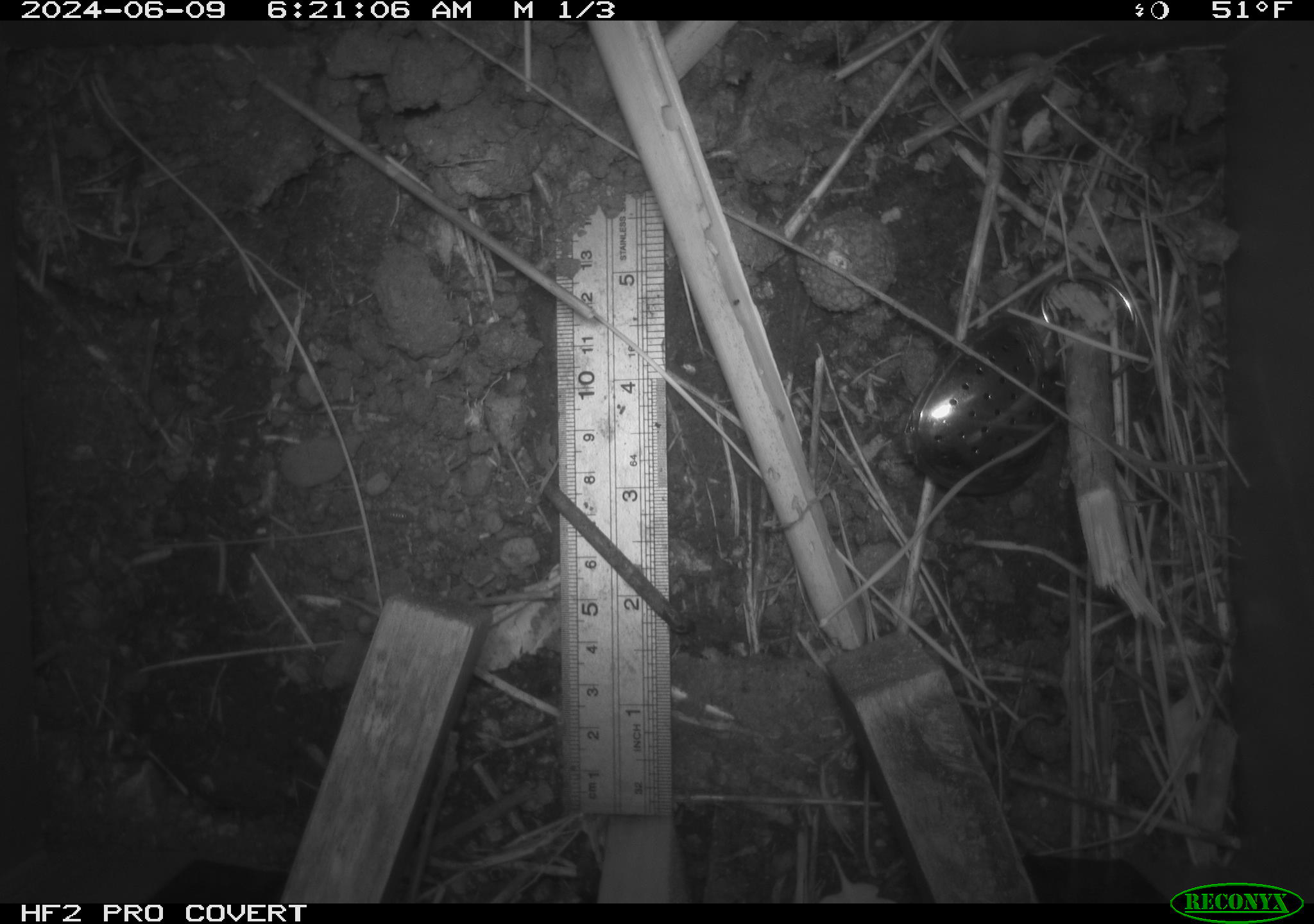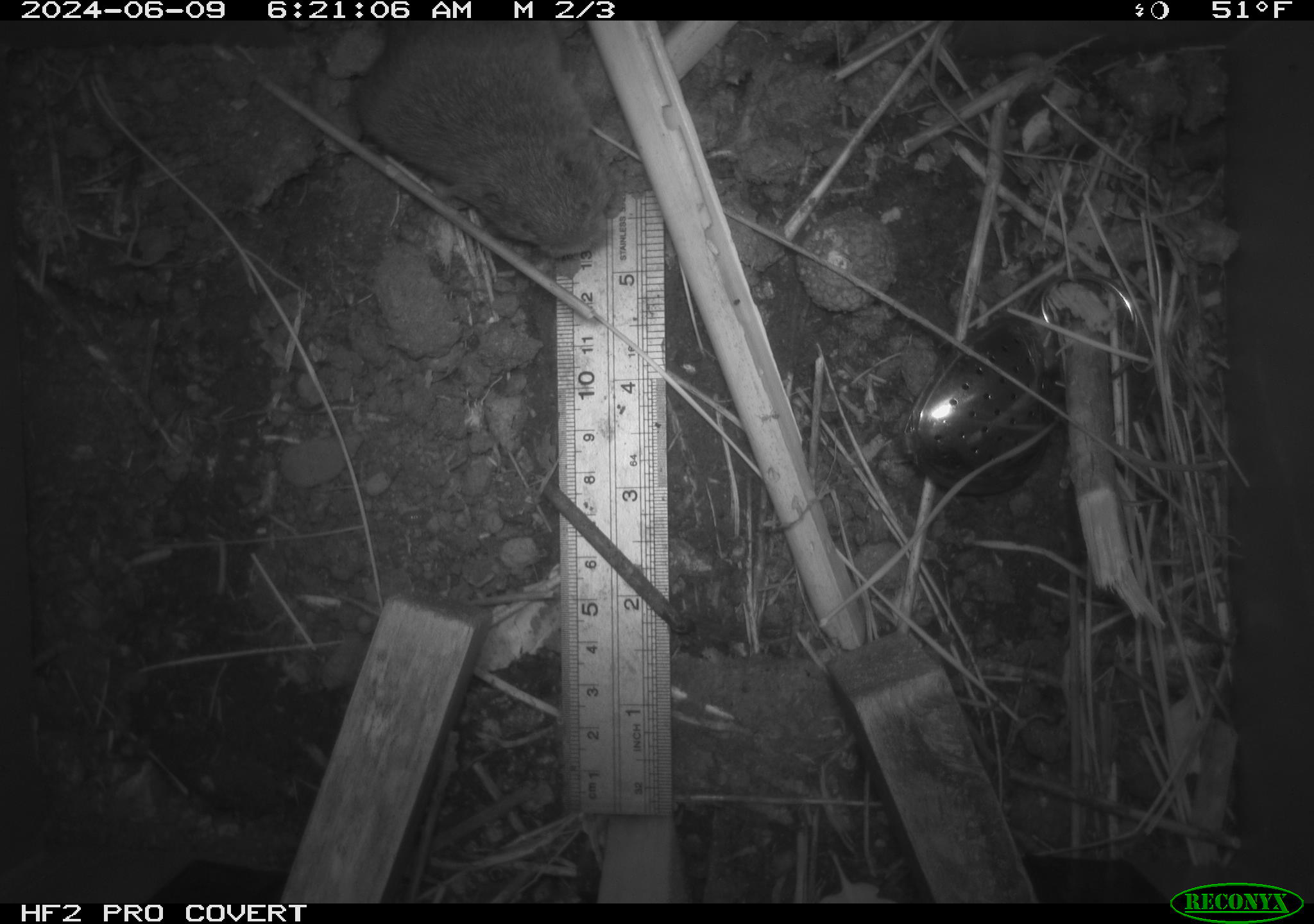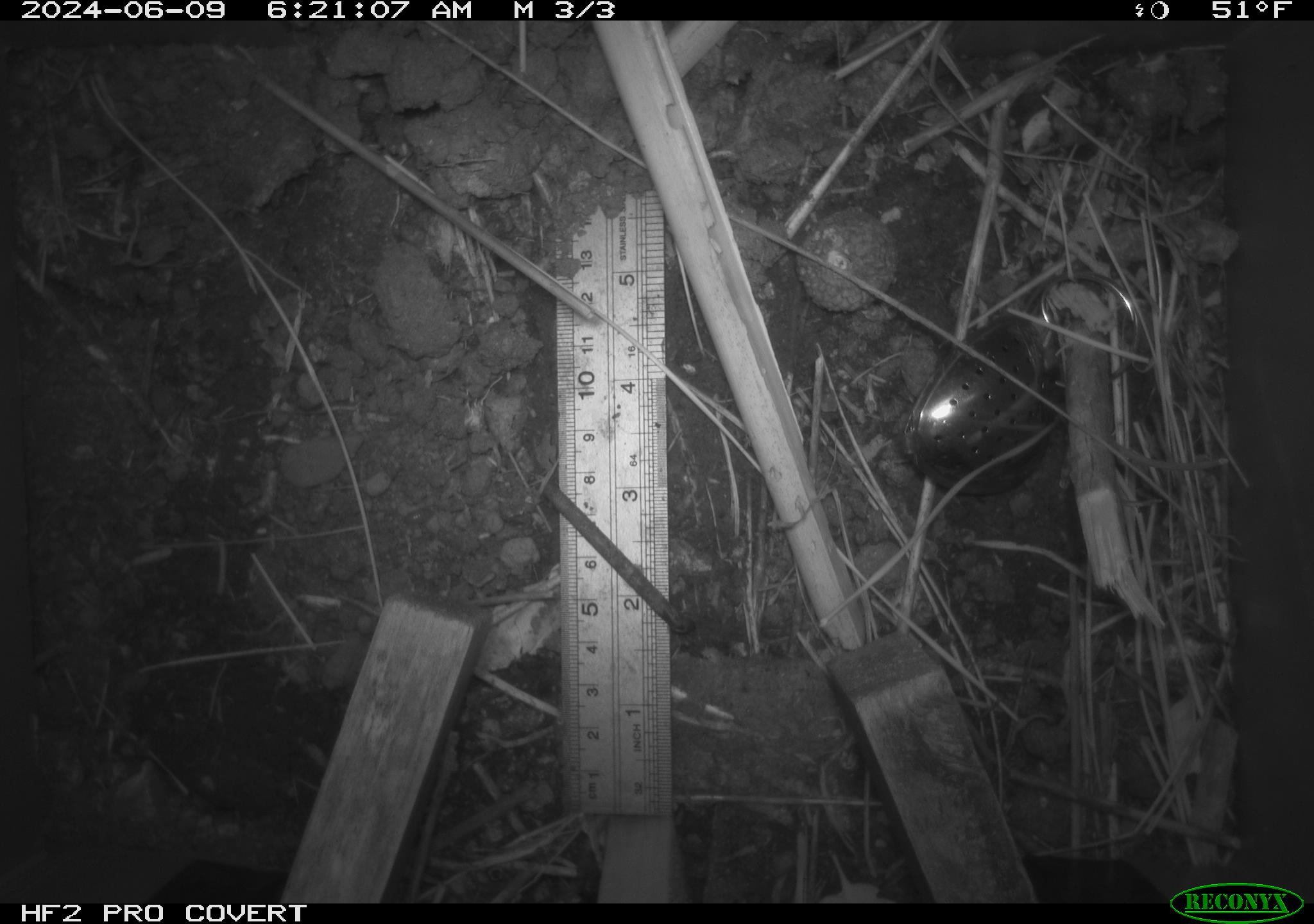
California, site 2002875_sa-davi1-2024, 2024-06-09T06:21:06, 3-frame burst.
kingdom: Animalia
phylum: Chordata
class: Mammalia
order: Rodentia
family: Cricetidae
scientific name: Arvicolinae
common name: voles, lemmings, and muskrats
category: arvicolinae subfamily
Arvicolinae subfamily (voles, lemmings, and muskrats) (Arvicolinae).